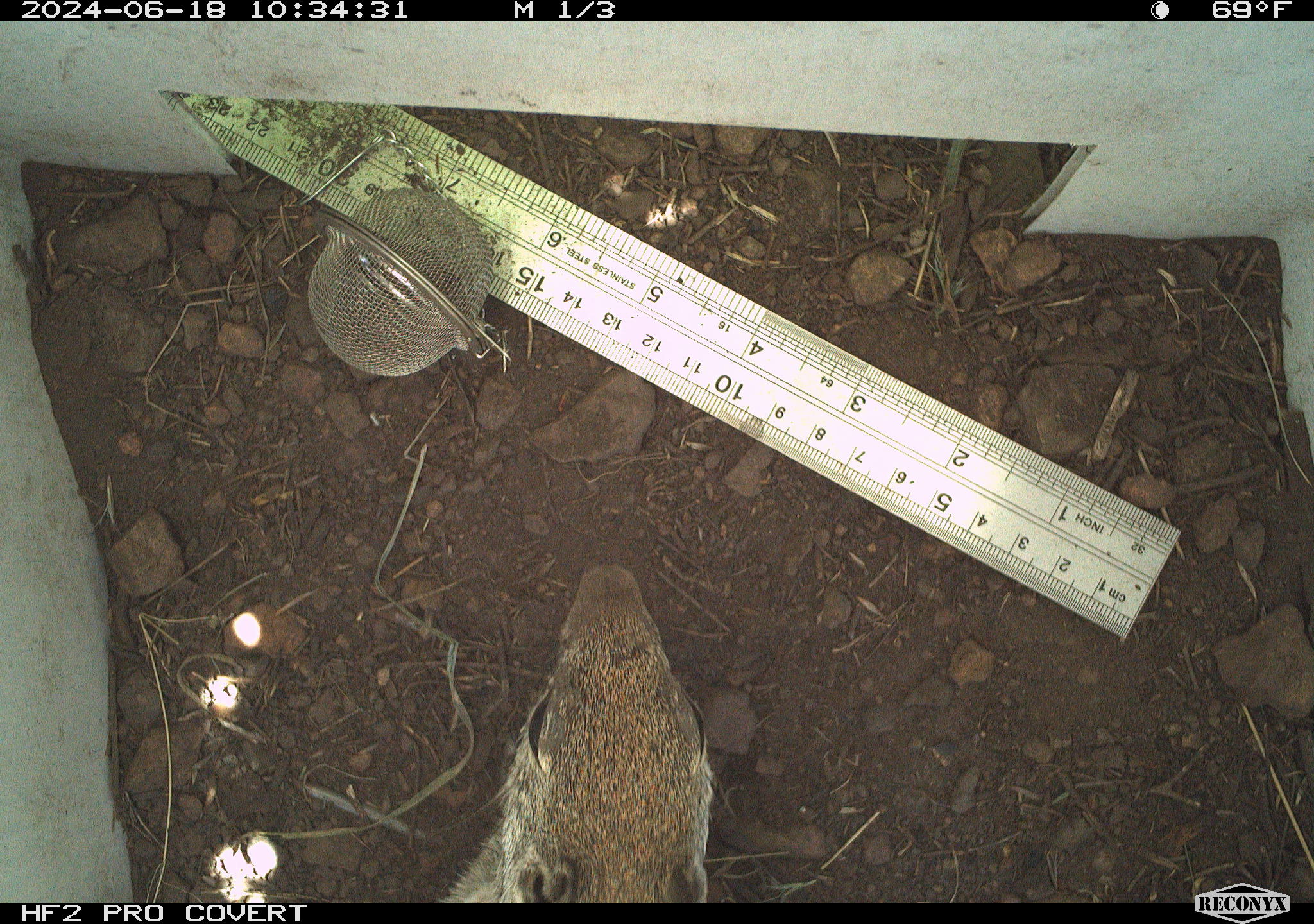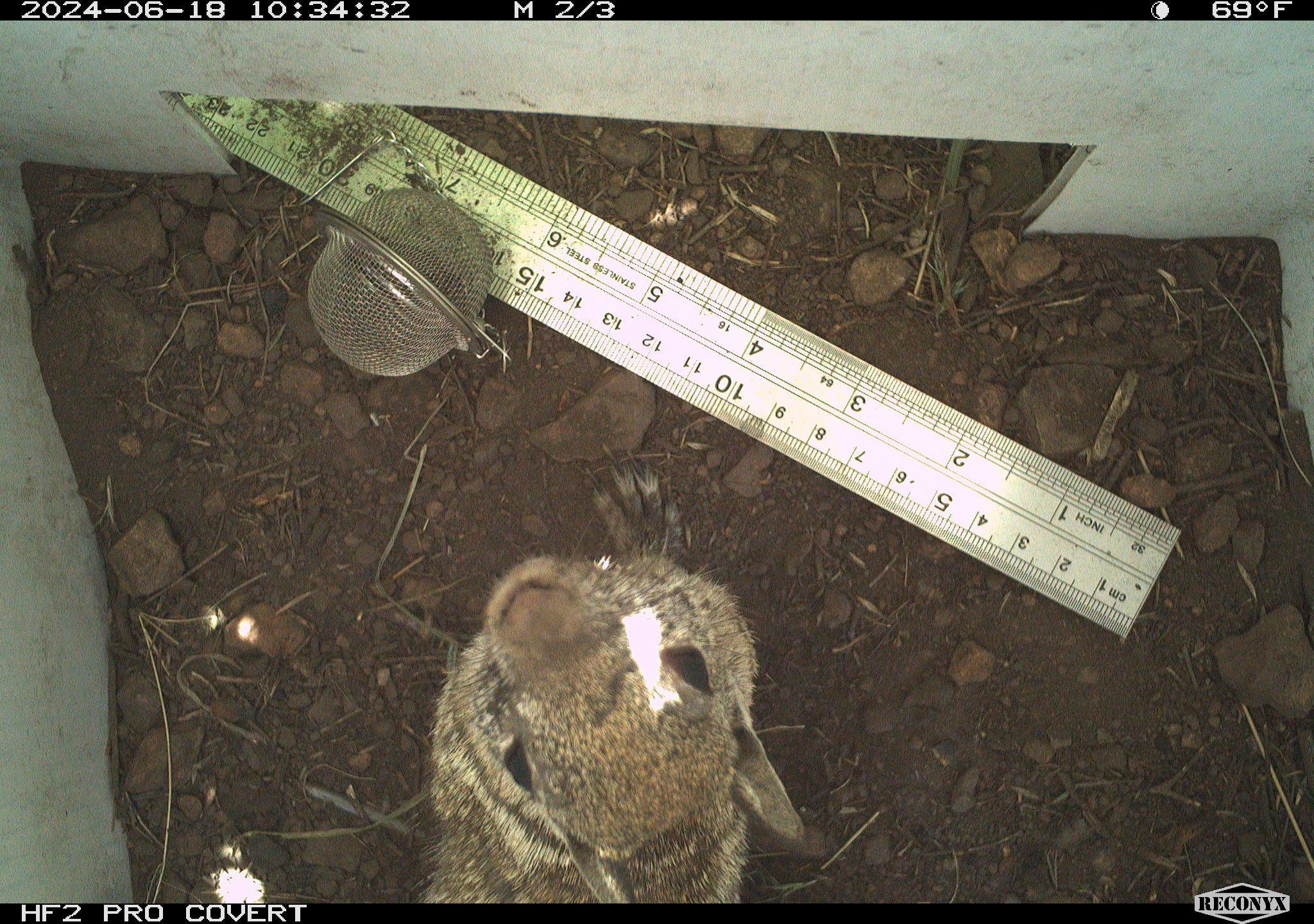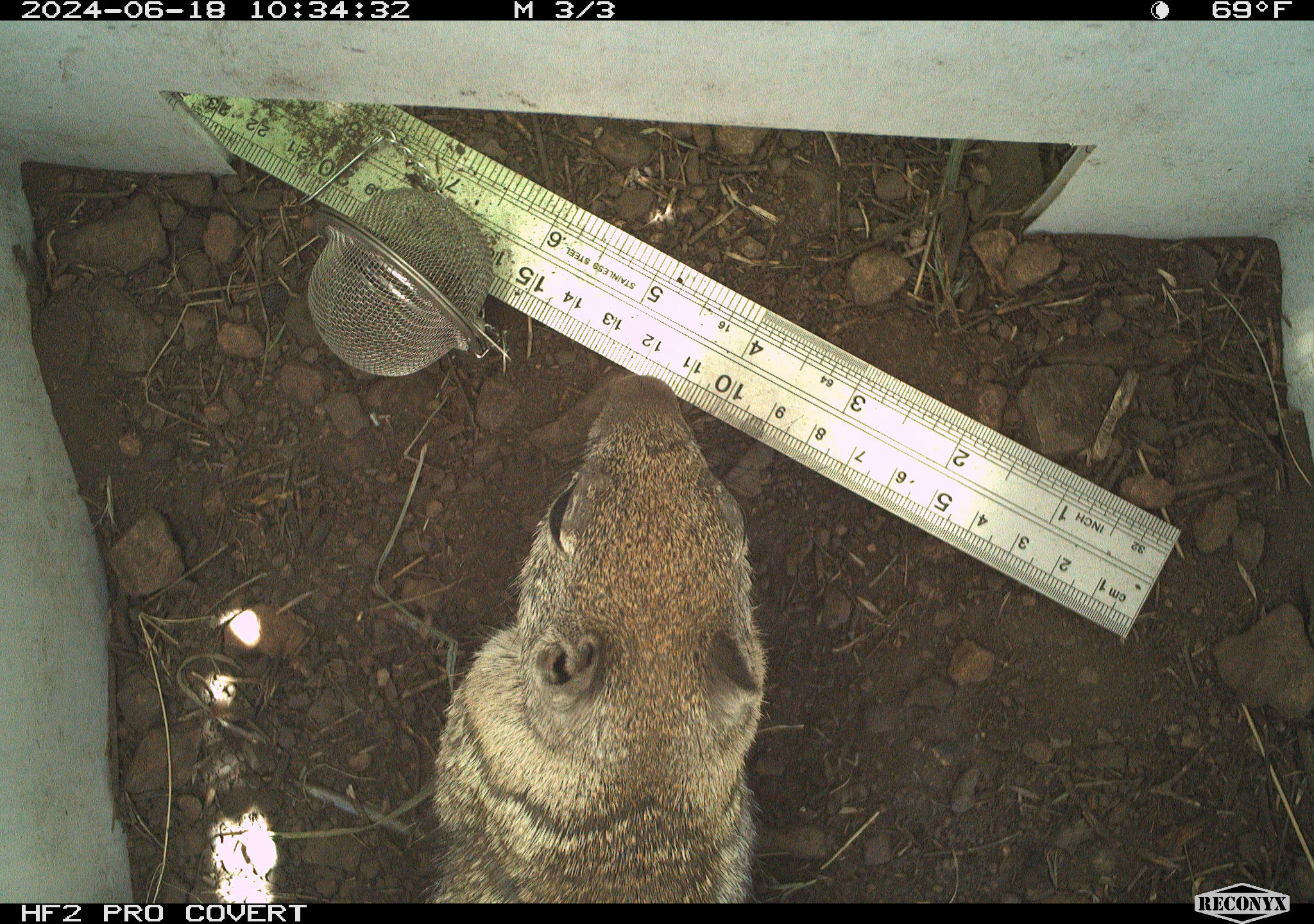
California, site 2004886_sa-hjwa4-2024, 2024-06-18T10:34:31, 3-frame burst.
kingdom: Animalia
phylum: Chordata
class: Mammalia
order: Rodentia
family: Sciuridae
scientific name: Sciuridae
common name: squirrels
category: sciuridae family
Sciuridae family (squirrels) (Sciuridae).